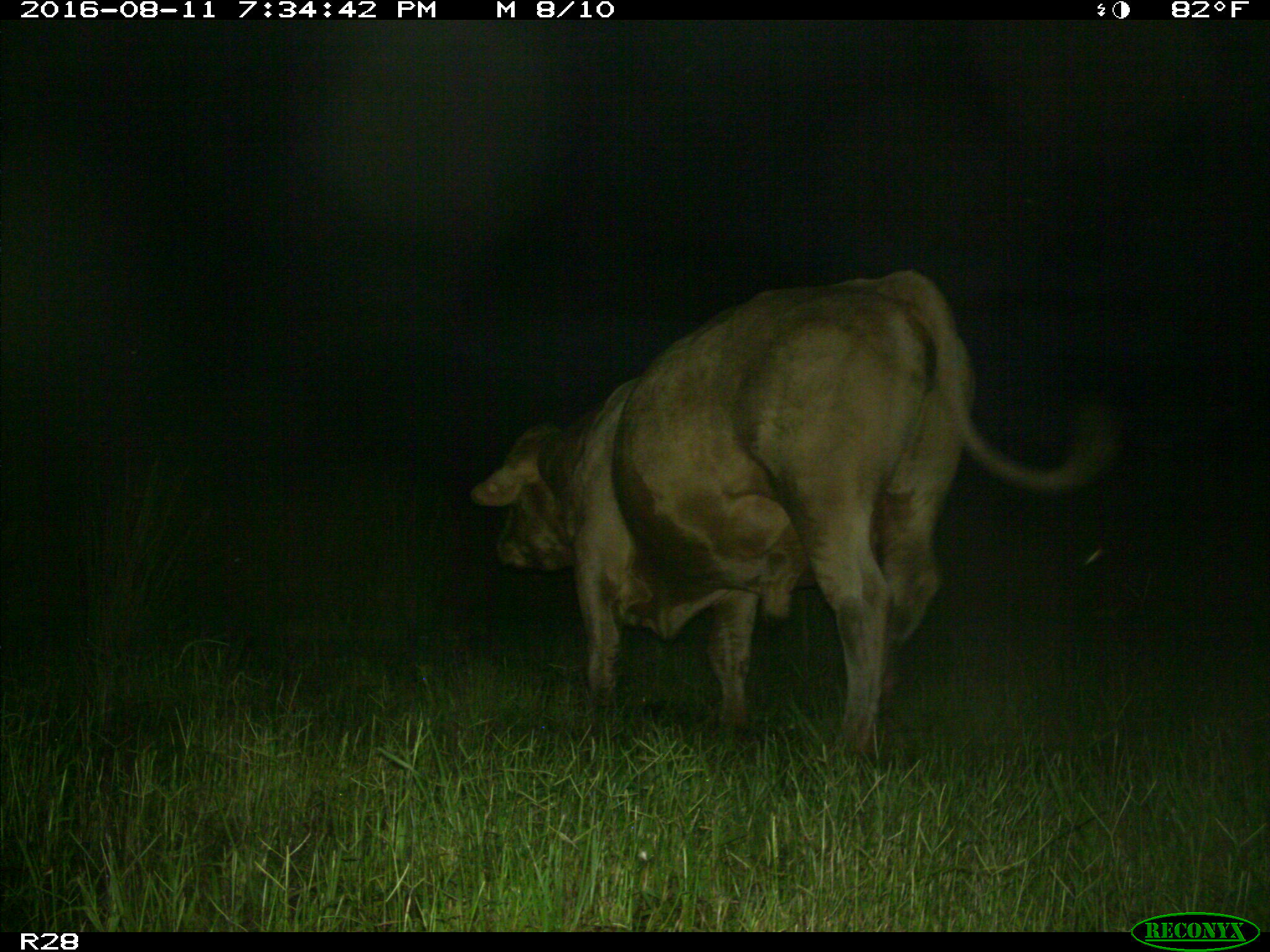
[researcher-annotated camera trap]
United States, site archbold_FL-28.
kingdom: Animalia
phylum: Chordata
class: Mammalia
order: Artiodactyla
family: Bovidae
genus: Bos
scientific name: Bos taurus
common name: domestic cow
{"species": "Bos taurus (domestic cow)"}